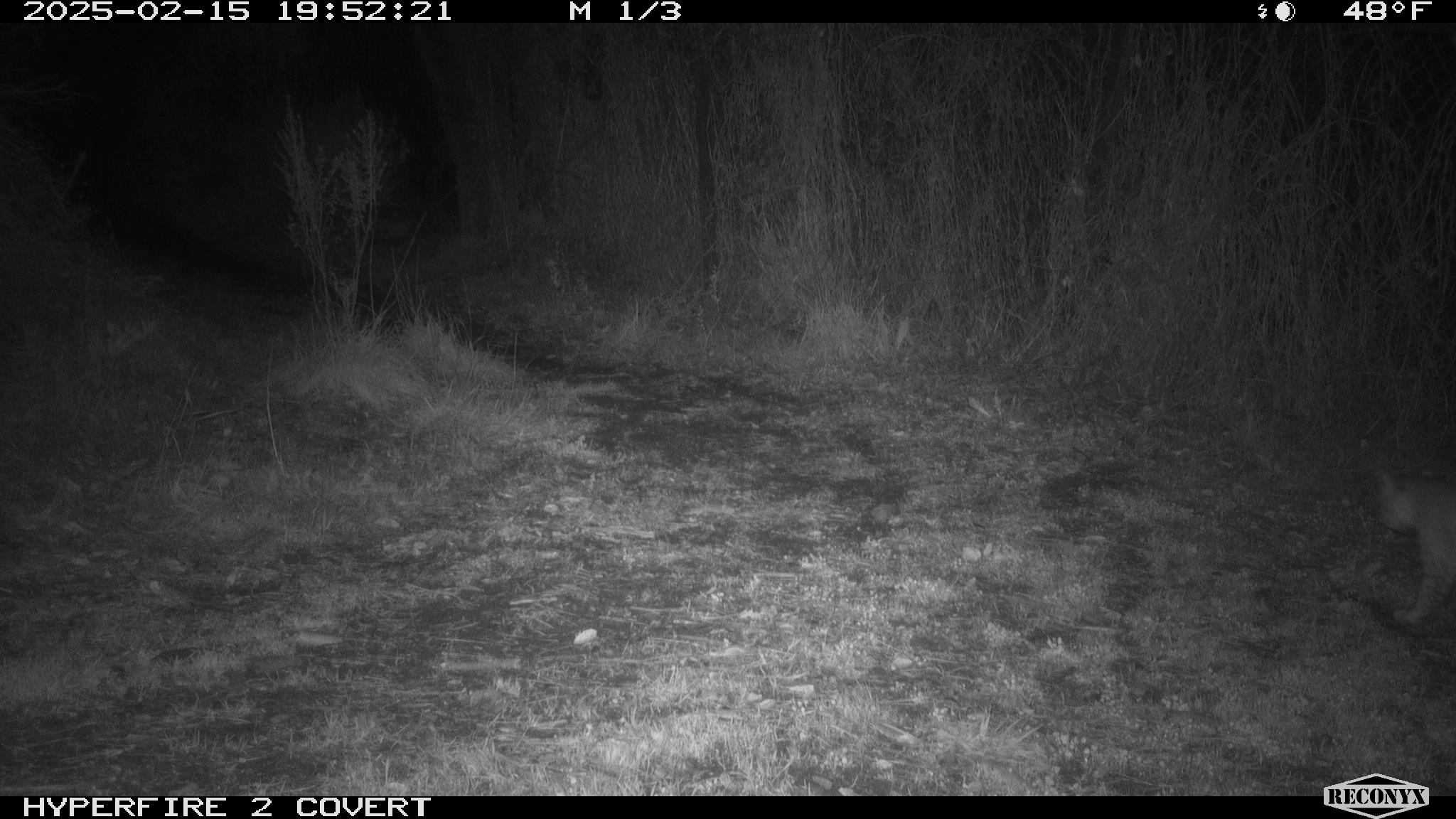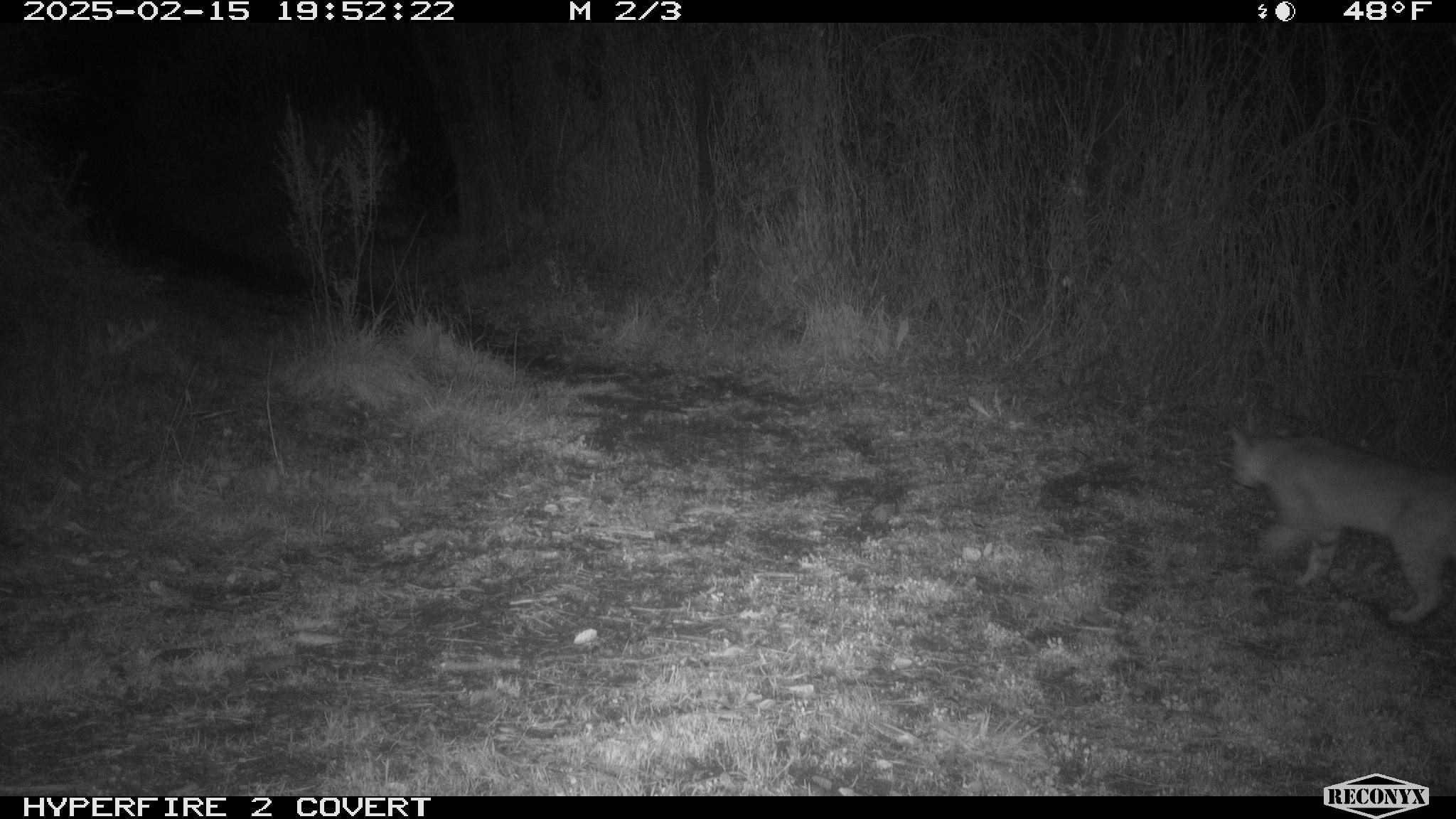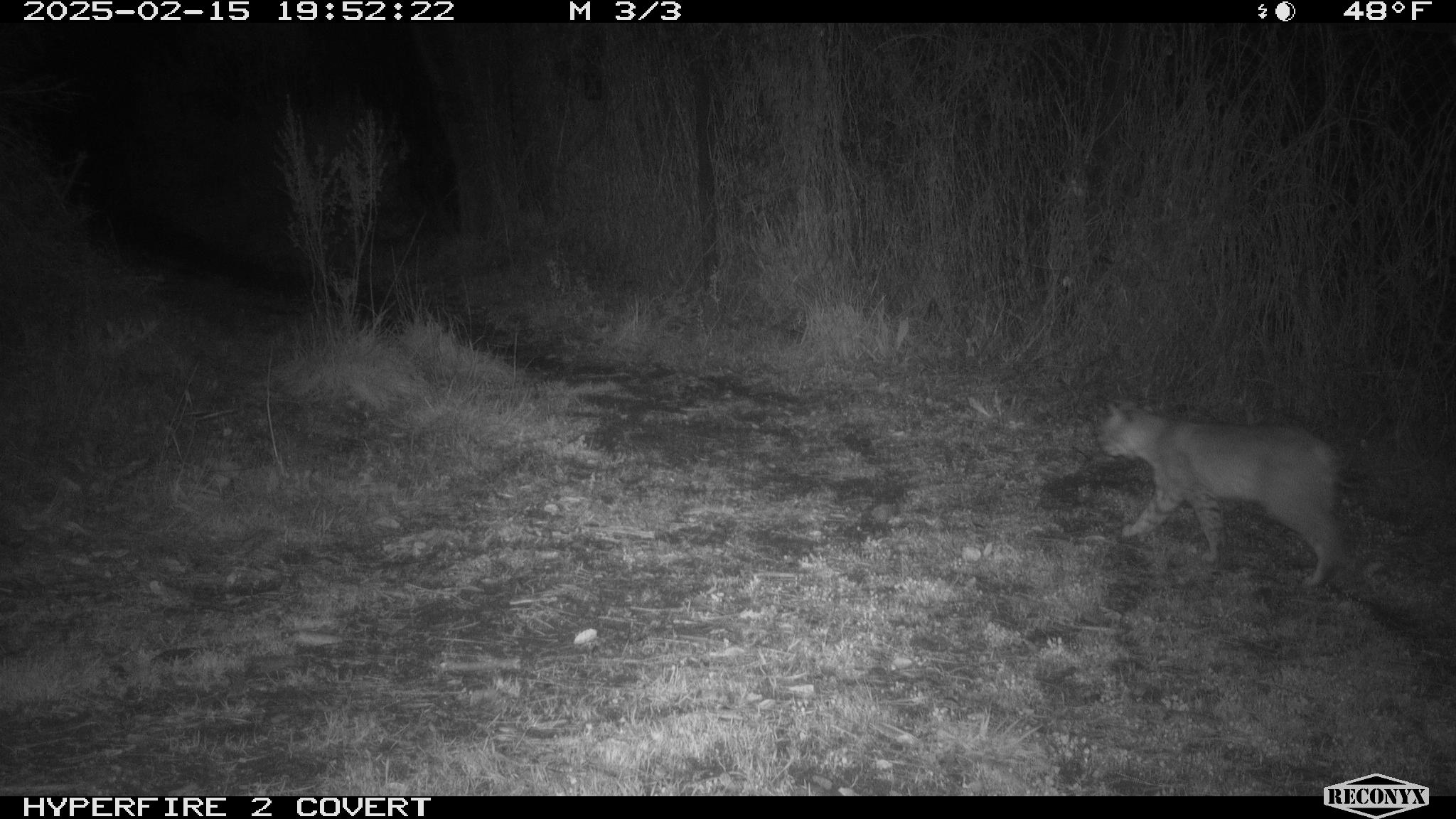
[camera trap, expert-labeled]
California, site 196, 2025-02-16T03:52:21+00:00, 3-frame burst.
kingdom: Animalia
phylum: Chordata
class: Mammalia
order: Carnivora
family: Felidae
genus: Lynx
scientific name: Lynx rufus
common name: bobcat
Bobcat (Lynx rufus).